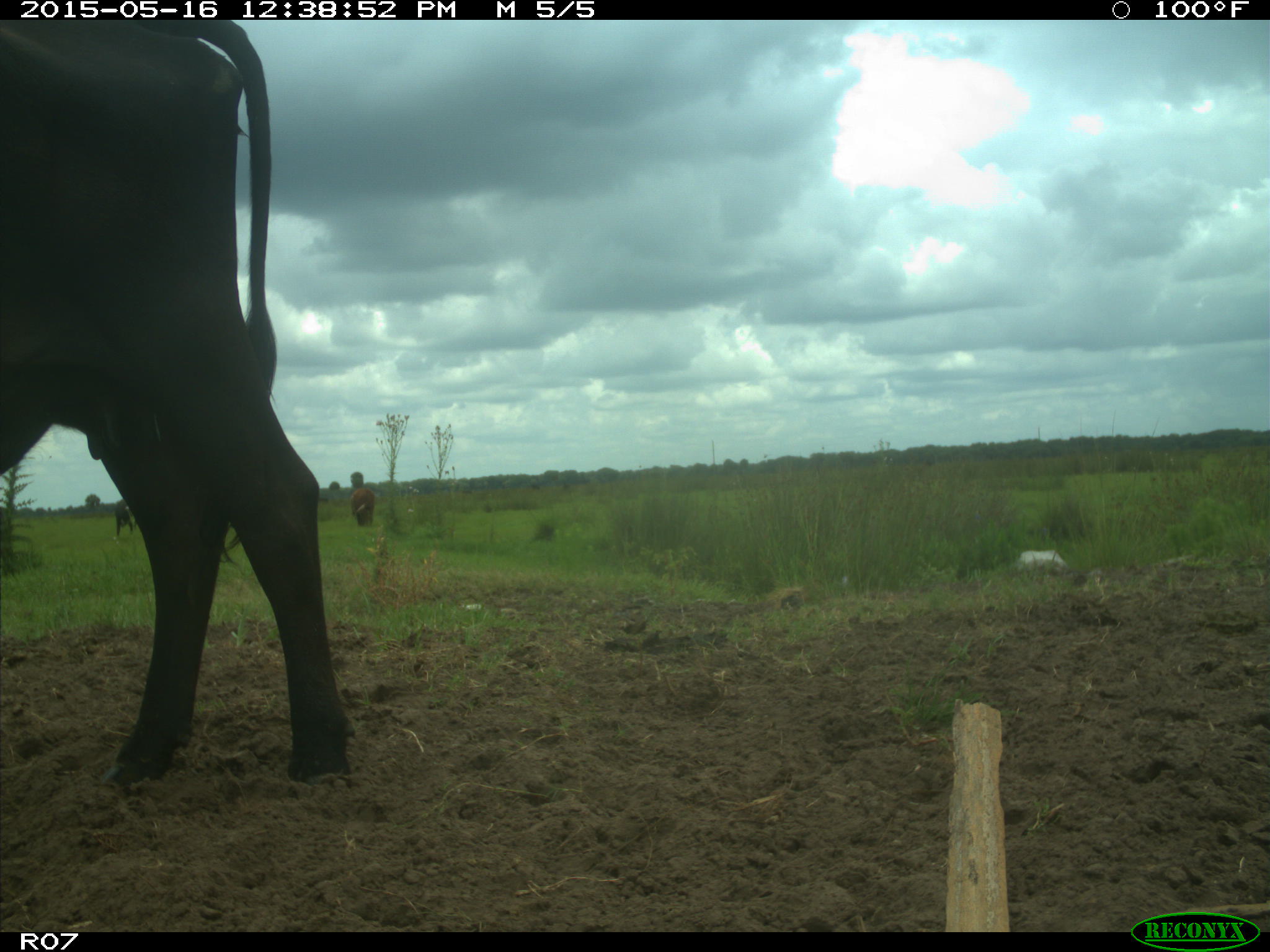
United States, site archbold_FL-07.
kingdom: Animalia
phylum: Chordata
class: Mammalia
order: Artiodactyla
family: Bovidae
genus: Bos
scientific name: Bos taurus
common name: domestic cow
Bos taurus (domestic cow).